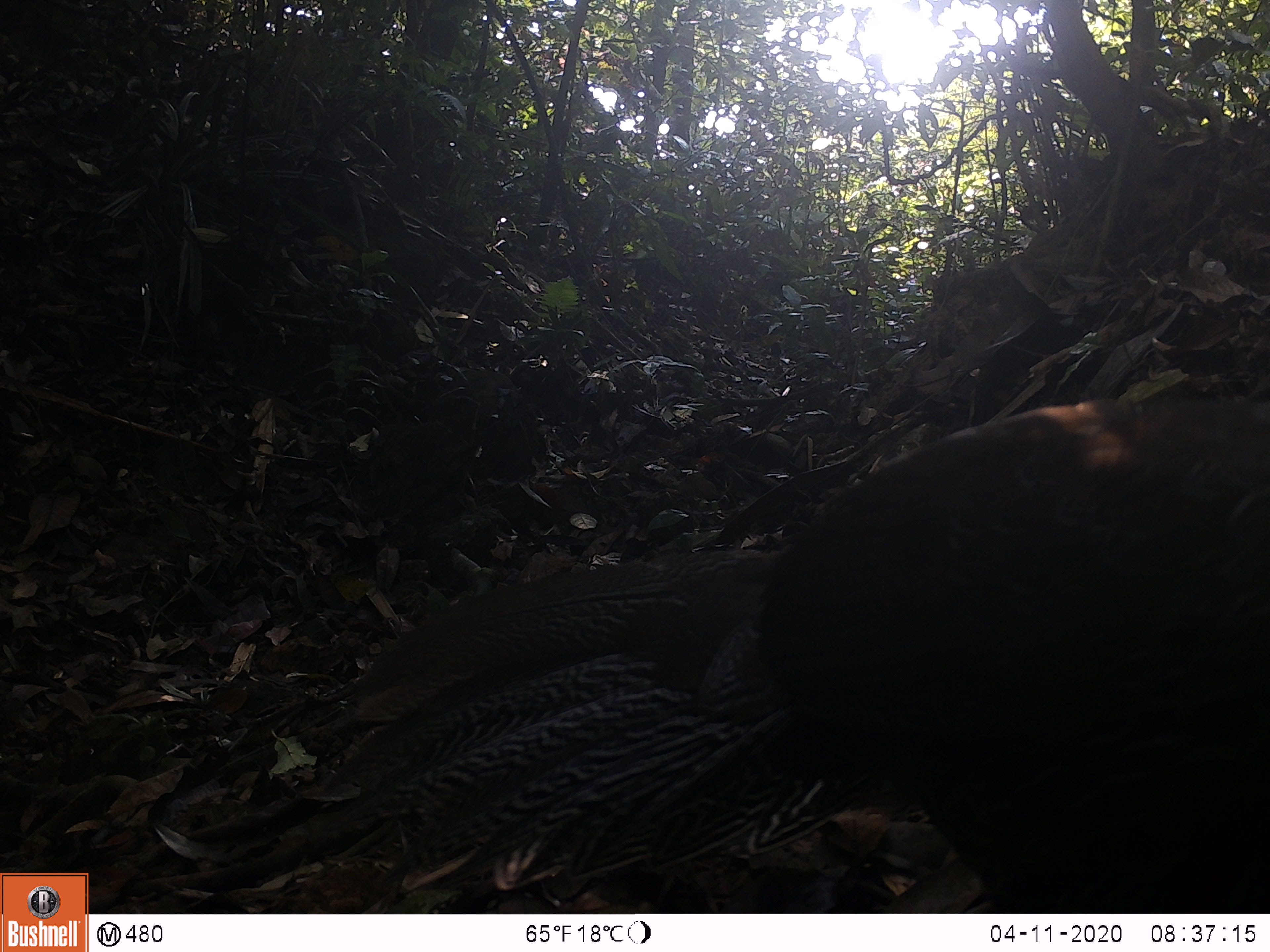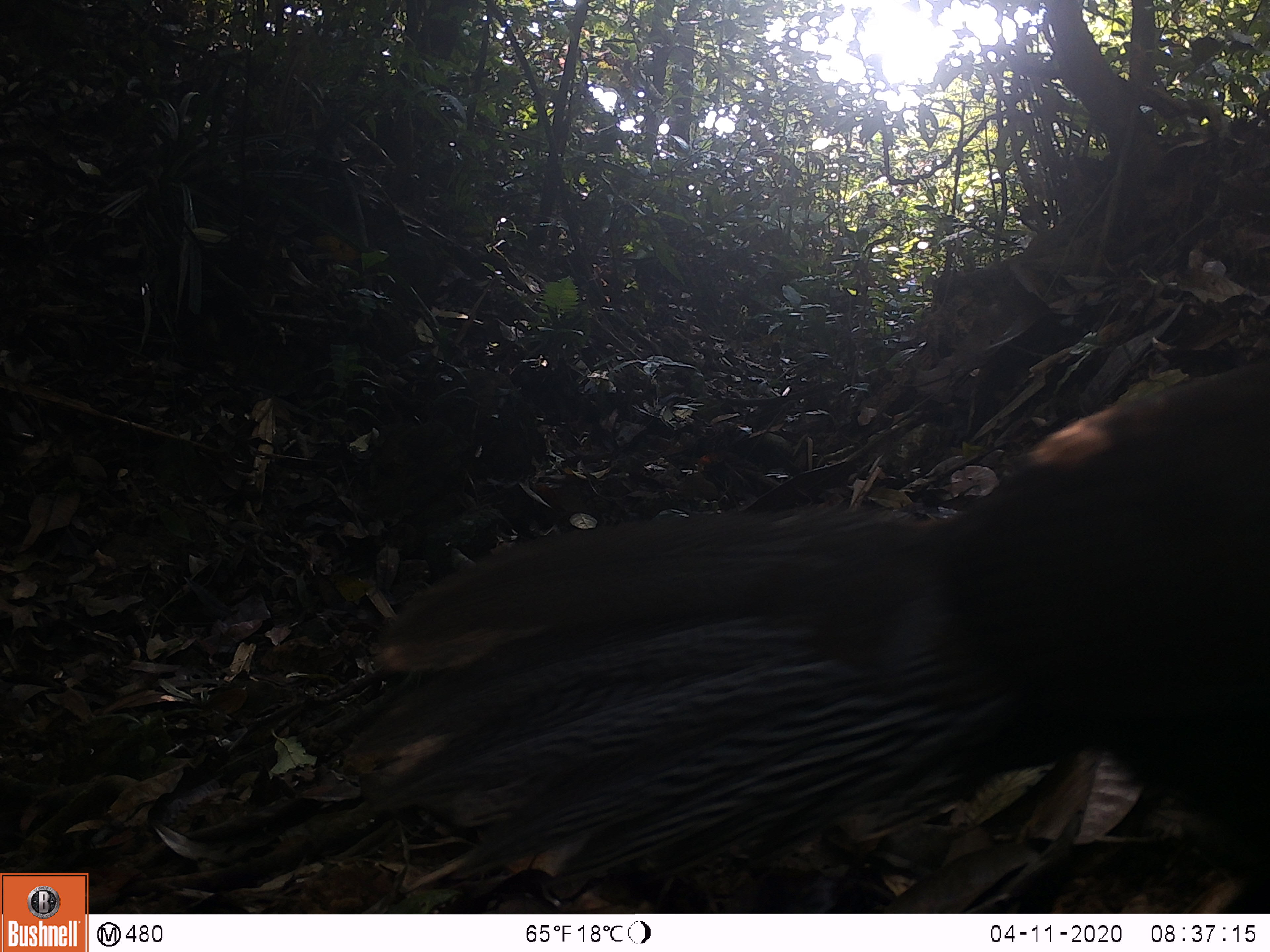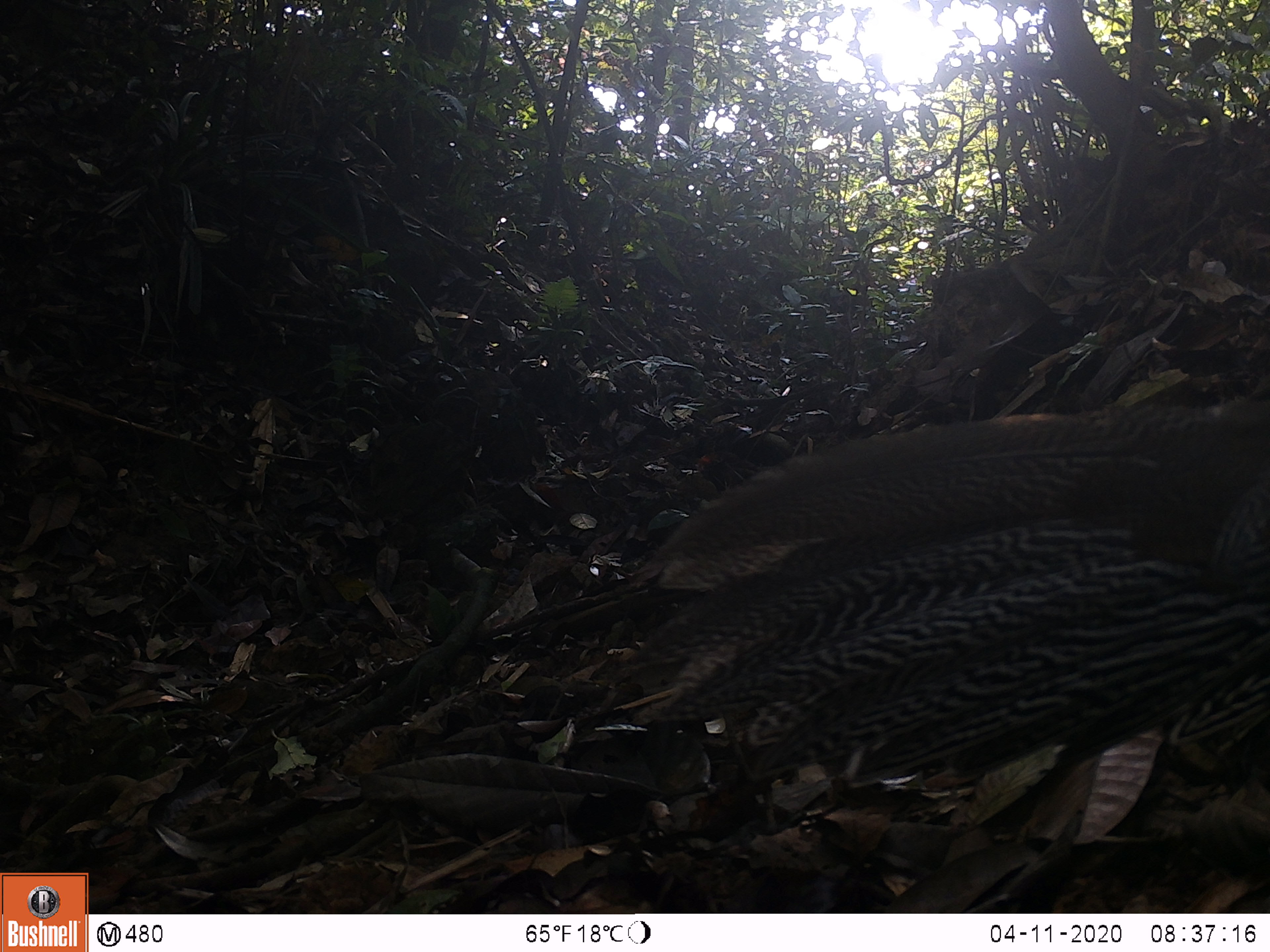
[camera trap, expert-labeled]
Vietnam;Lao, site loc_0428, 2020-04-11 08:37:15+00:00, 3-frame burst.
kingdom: Animalia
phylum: Chordata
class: Aves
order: Galliformes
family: Phasianidae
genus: Lophura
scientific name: Lophura nycthemera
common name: silver pheasant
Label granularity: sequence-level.